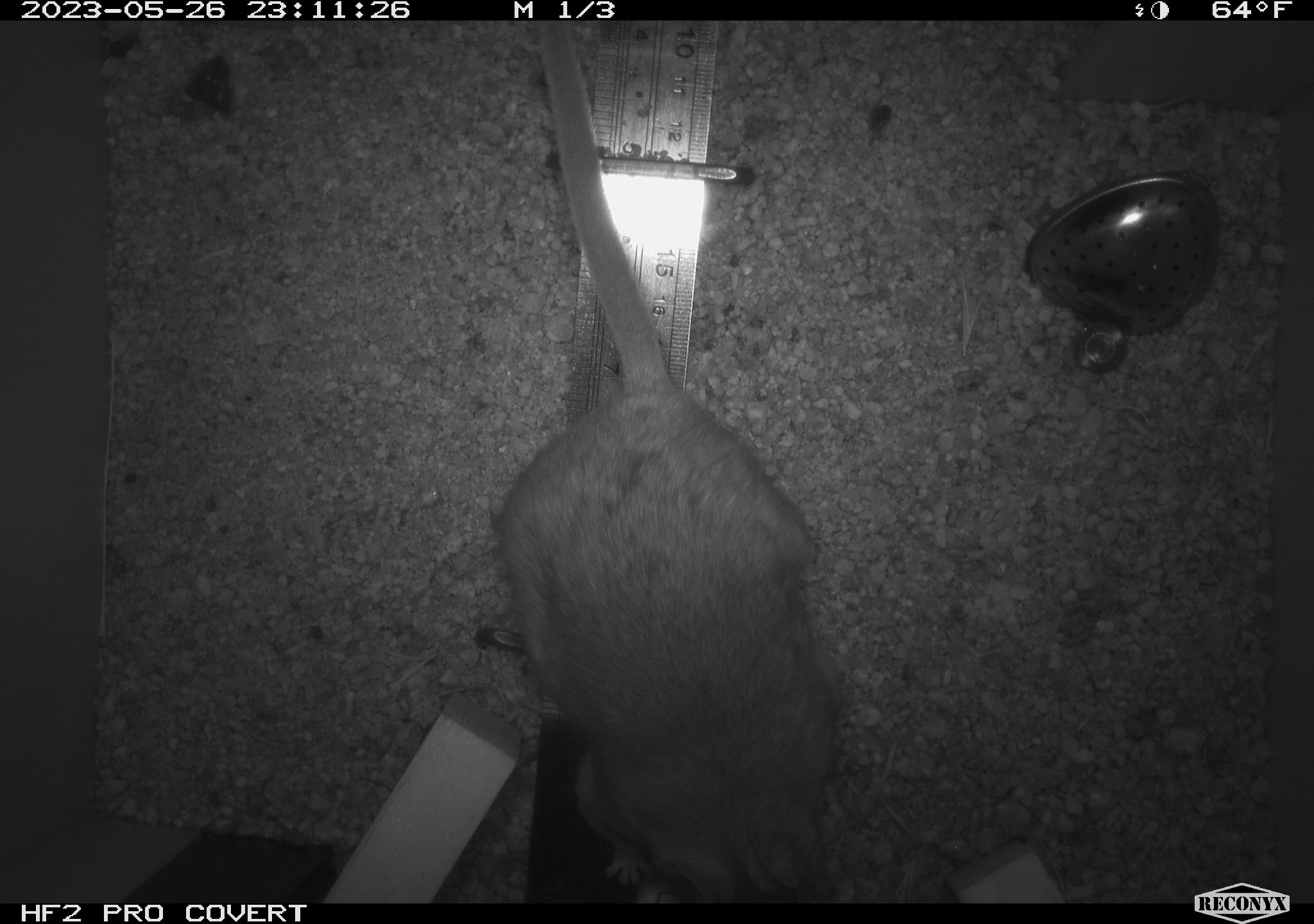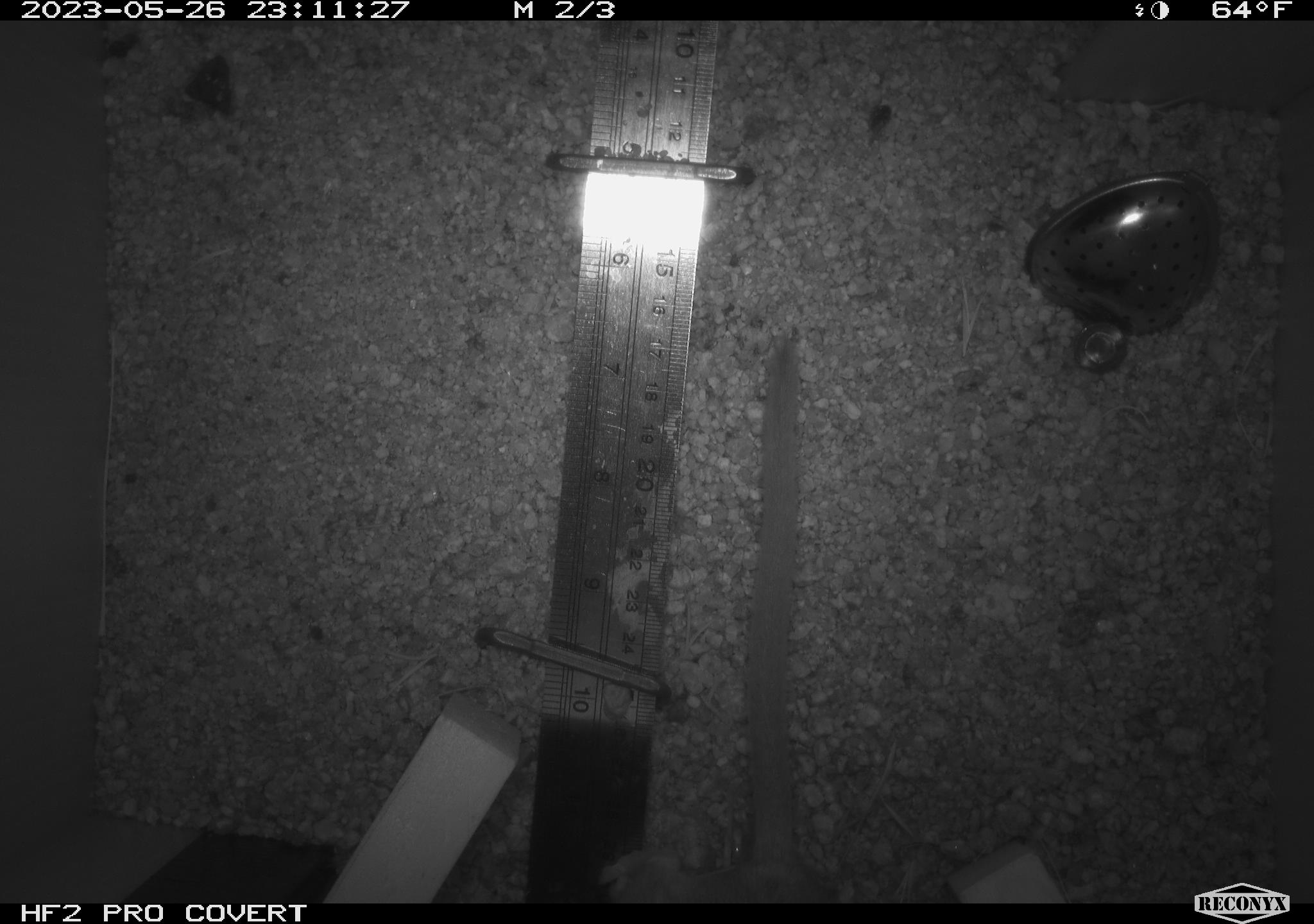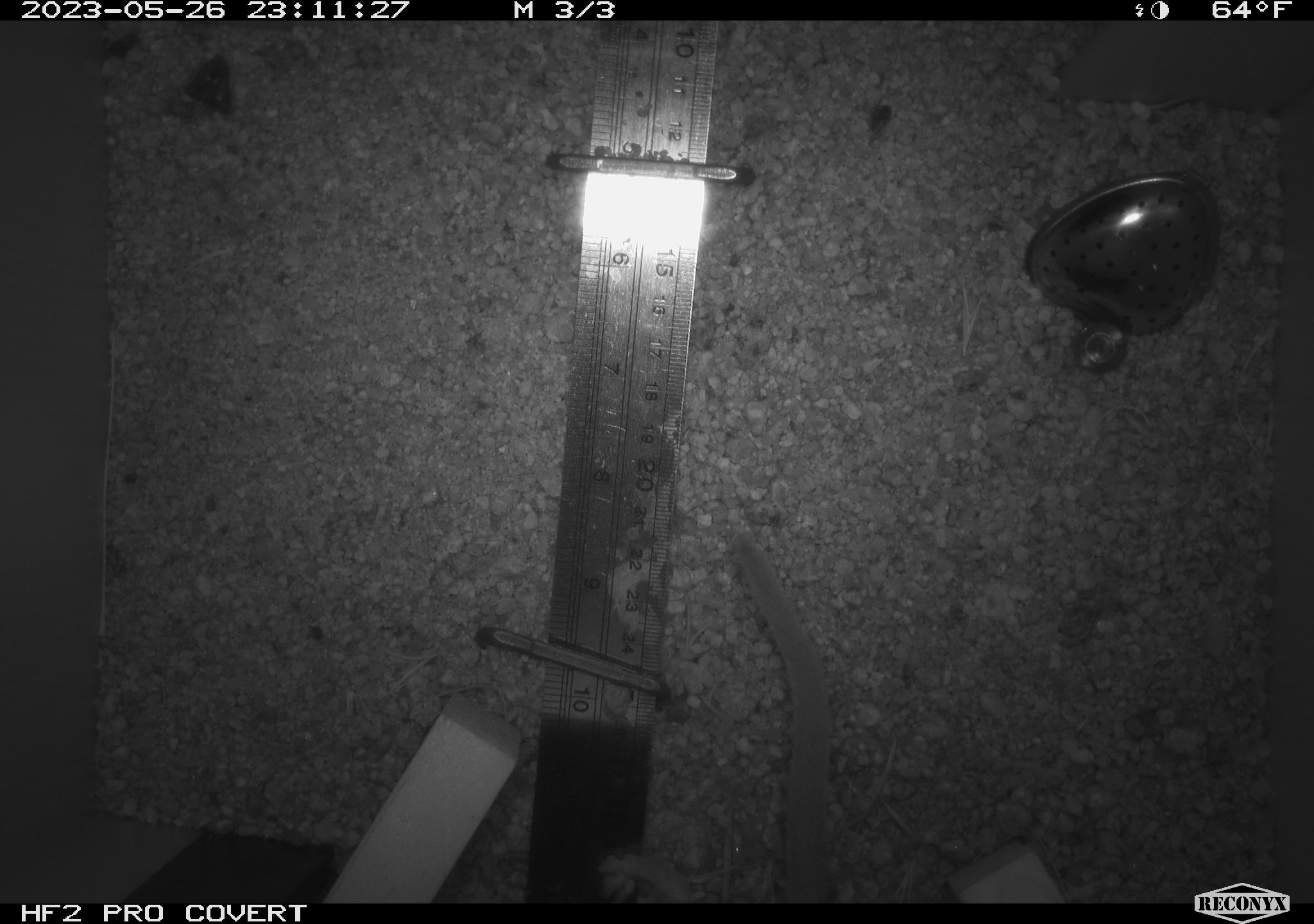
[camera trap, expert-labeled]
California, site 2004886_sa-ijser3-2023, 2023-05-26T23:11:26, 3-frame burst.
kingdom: Animalia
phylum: Chordata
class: Mammalia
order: Rodentia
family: Cricetidae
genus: Neotoma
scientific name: Neotoma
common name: pack rat or woodrat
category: neotoma species